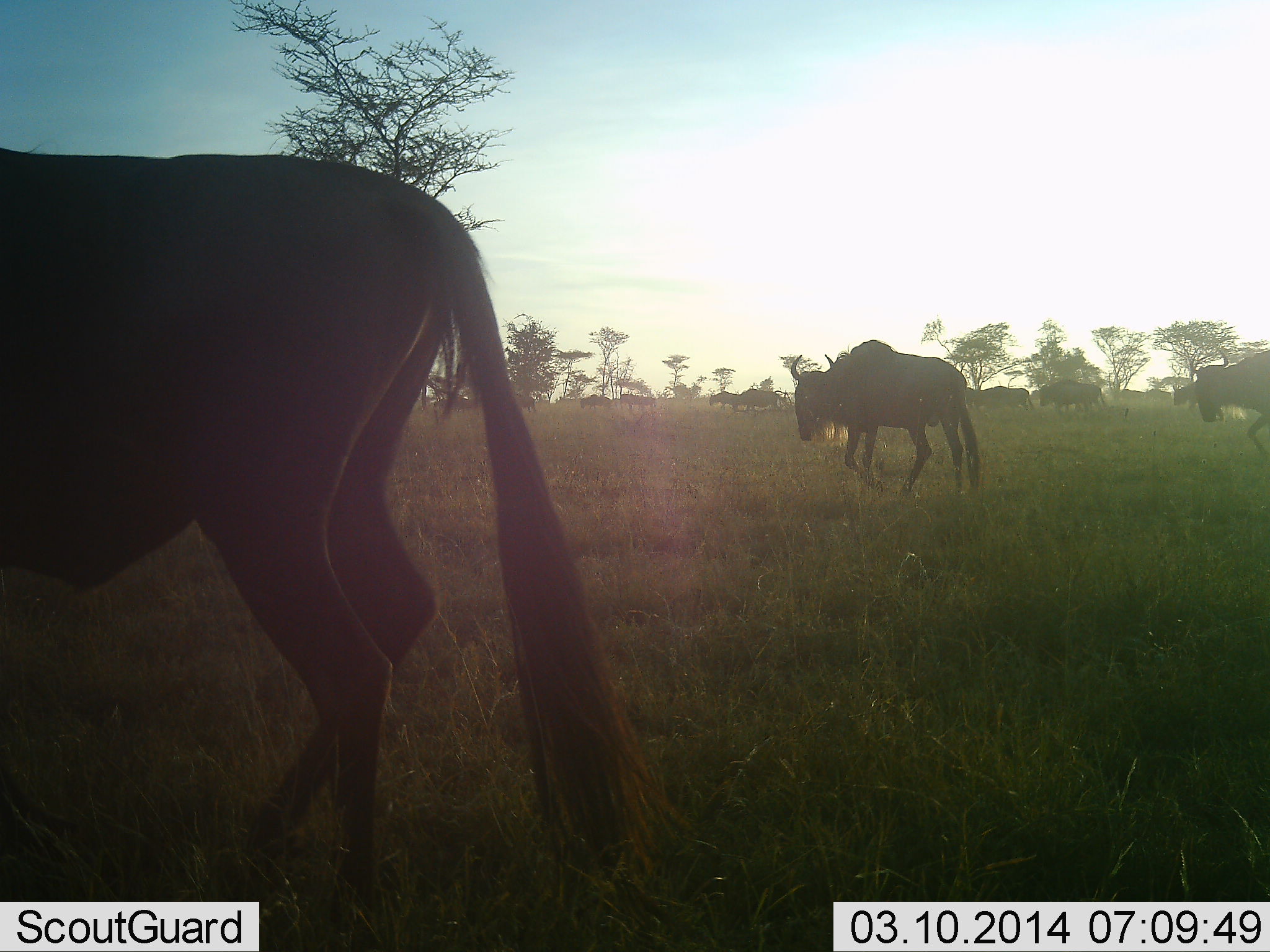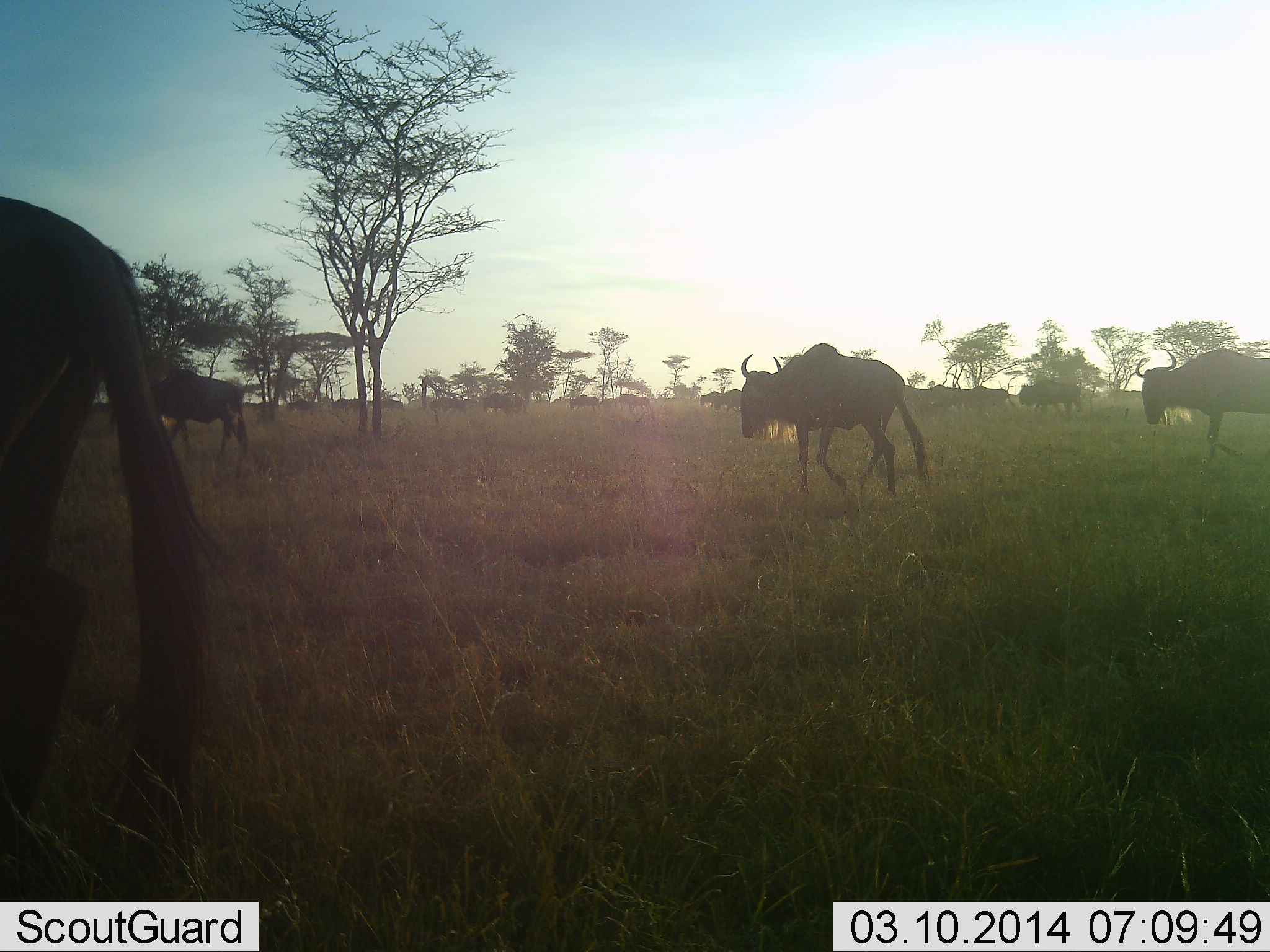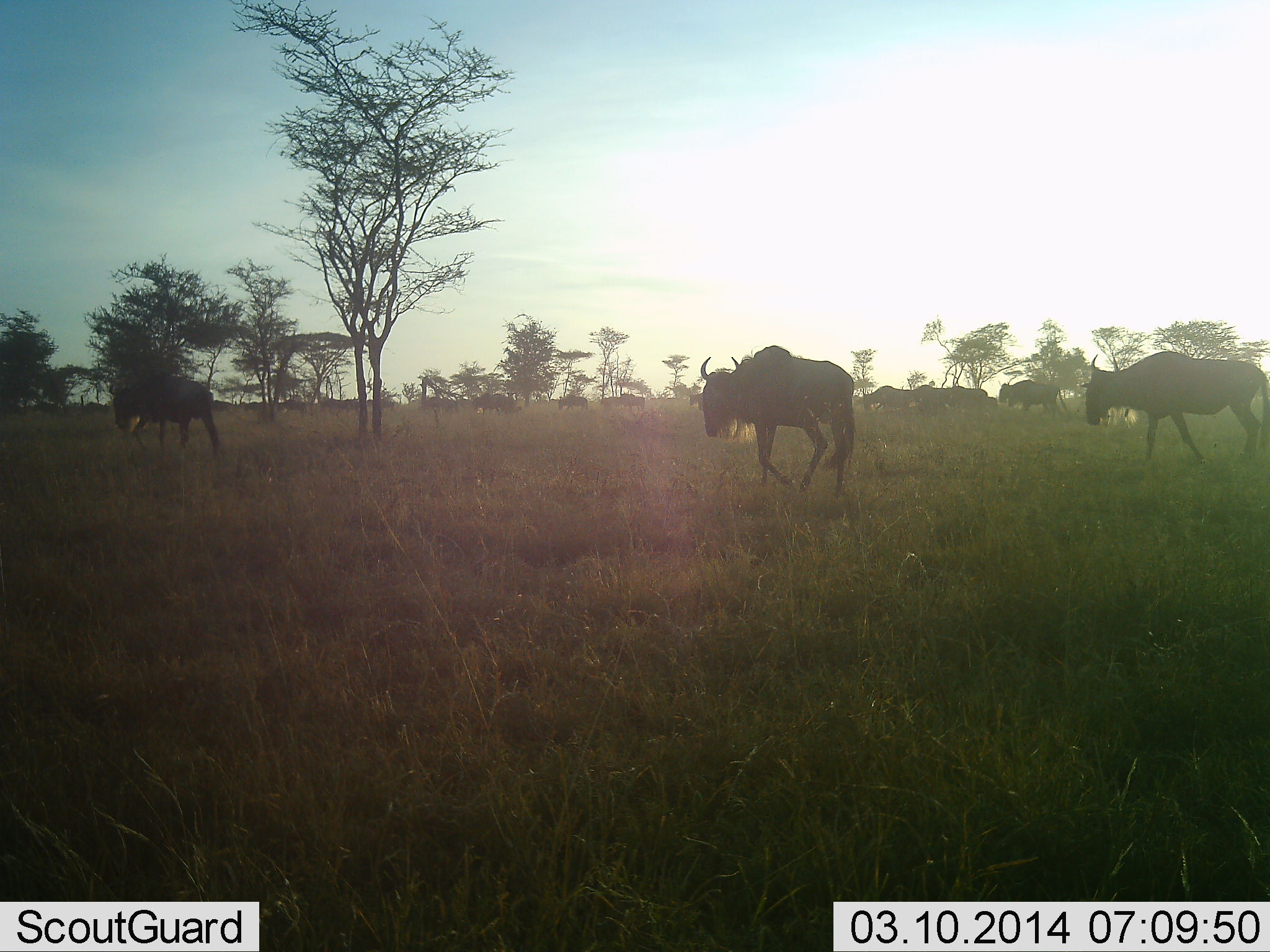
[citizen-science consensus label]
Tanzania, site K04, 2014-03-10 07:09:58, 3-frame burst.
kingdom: Animalia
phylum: Chordata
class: Mammalia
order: Artiodactyla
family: Bovidae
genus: Connochaetes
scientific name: Connochaetes taurinus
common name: blue wildebeest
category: wildebeest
Wildebeest (blue wildebeest) (Connochaetes taurinus), count 11-50. Behavior (volunteer vote fractions): standing 10%, resting 0%, moving 100%, interacting 0%. Young present (vote fraction): 0%. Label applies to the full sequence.